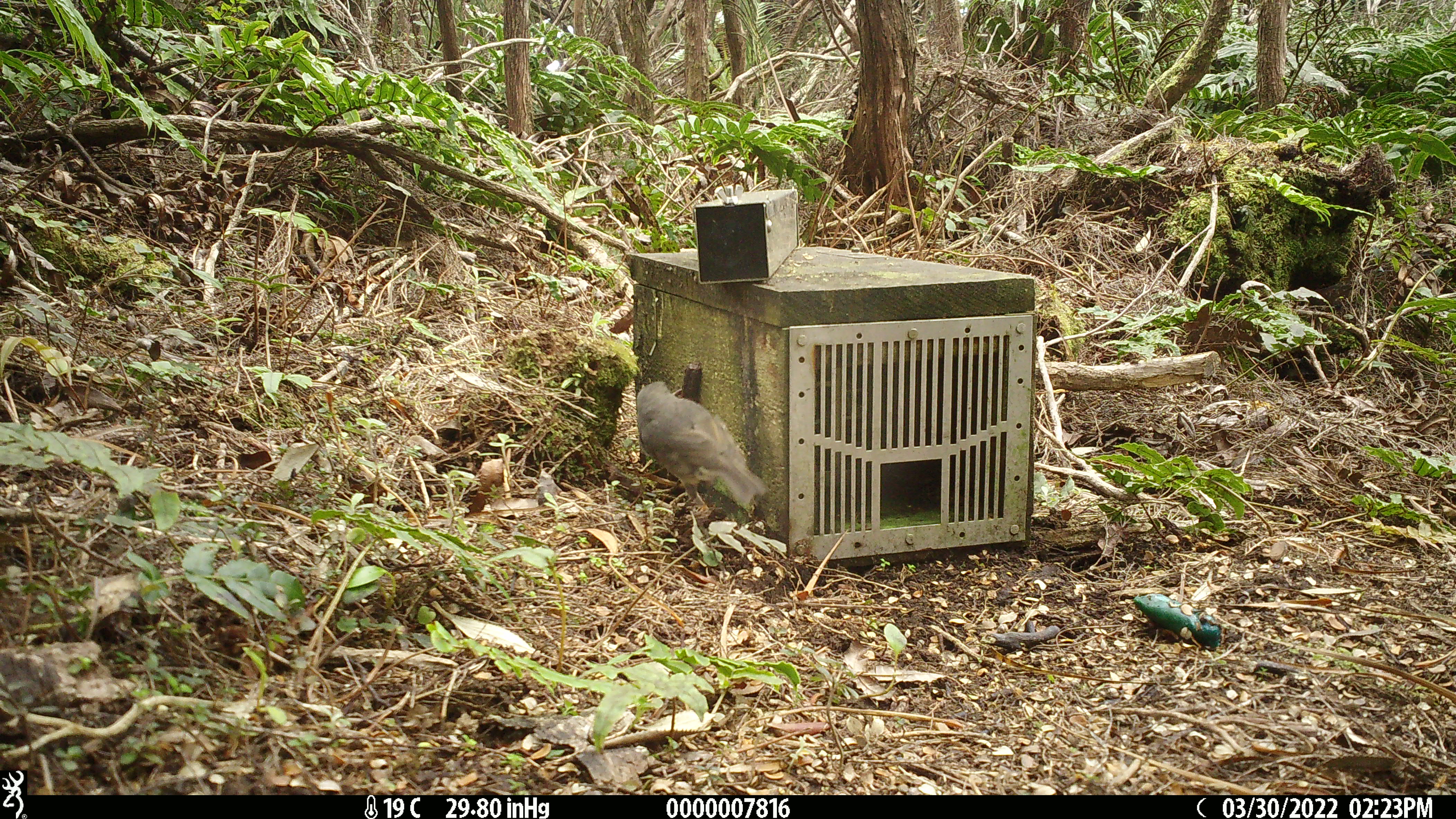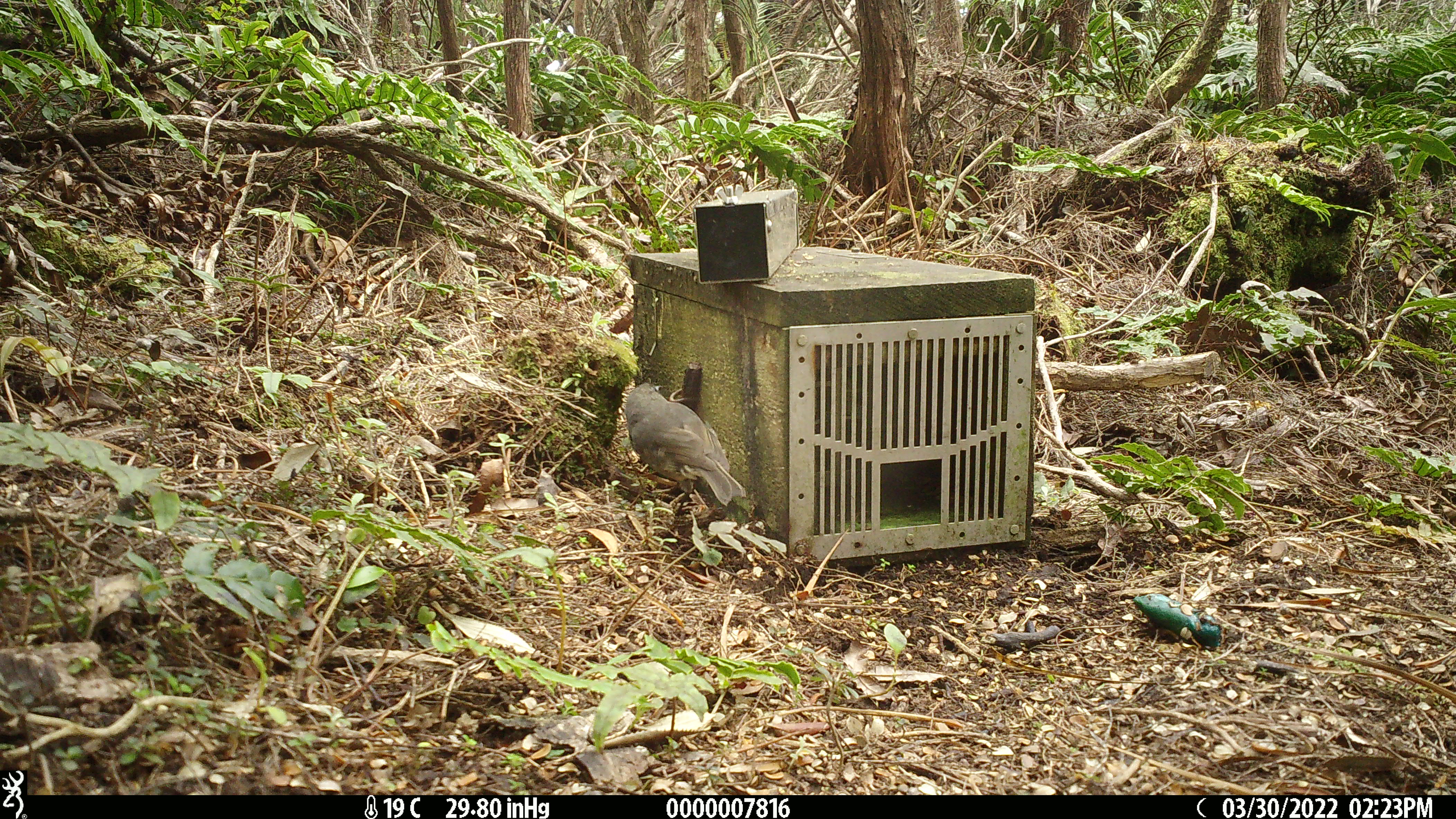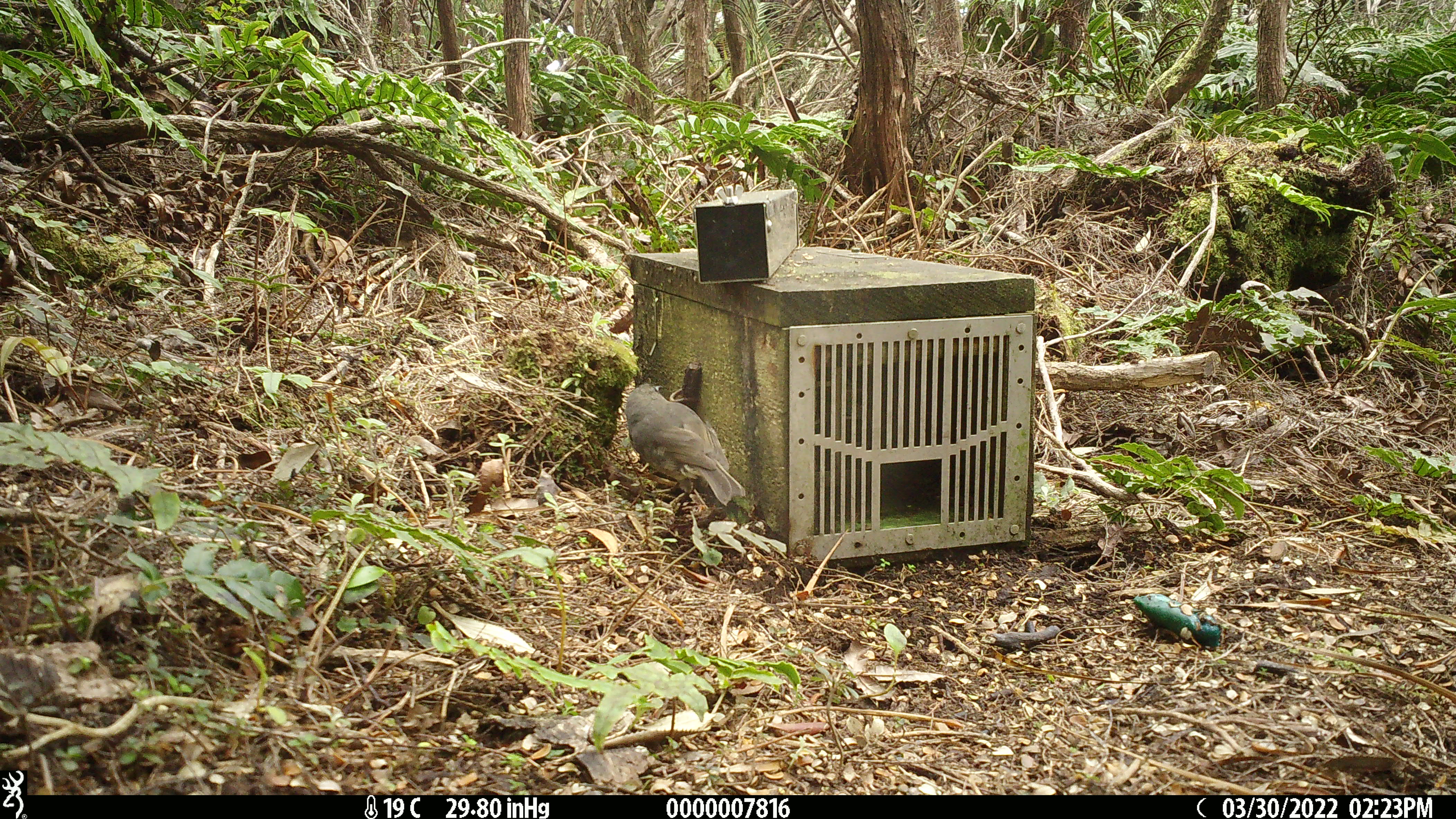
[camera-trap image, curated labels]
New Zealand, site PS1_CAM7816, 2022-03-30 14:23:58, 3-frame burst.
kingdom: Animalia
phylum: Chordata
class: Aves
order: Passeriformes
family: Petroicidae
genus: Petroica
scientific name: Petroica australis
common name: new zealand robin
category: robin